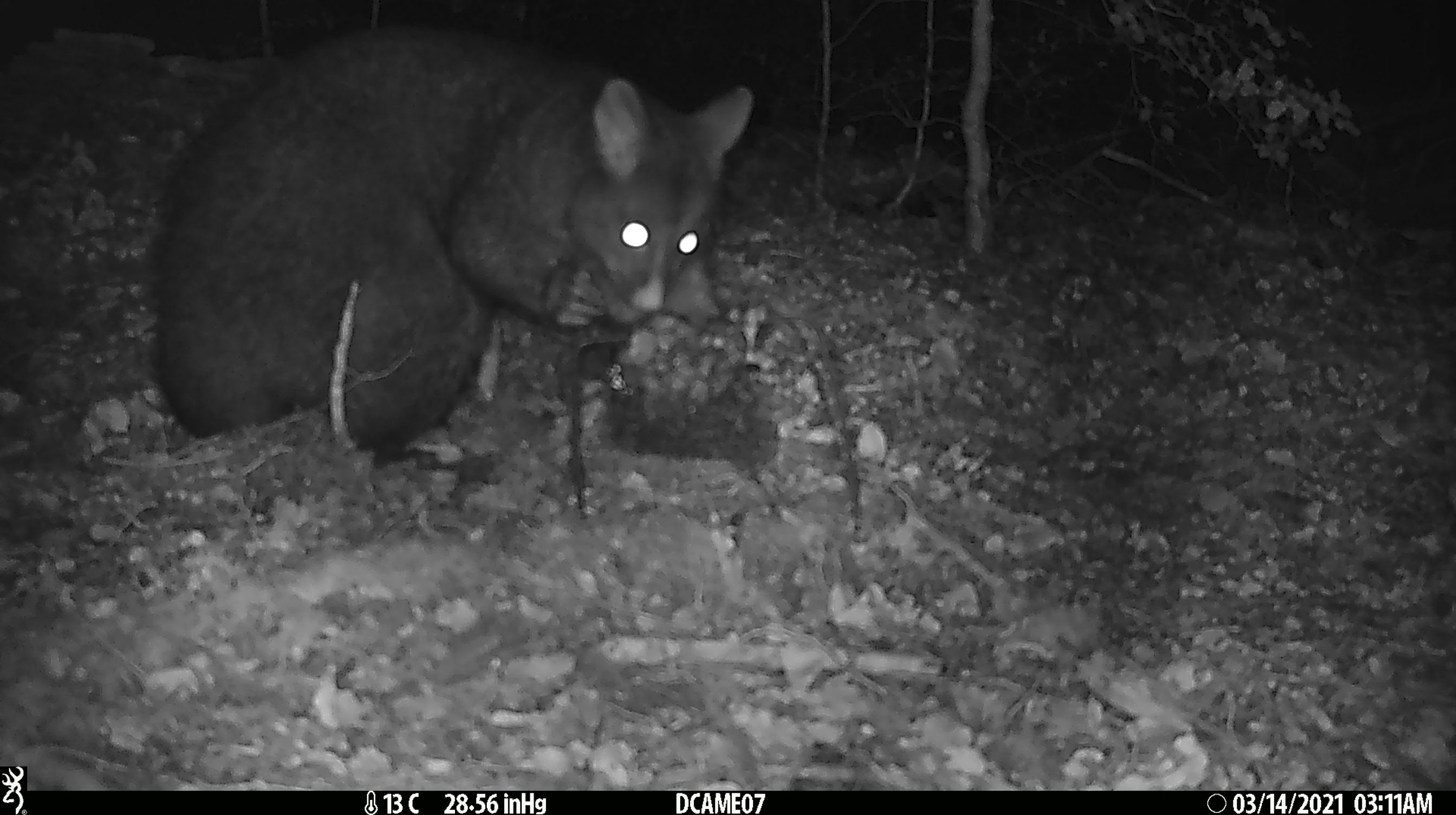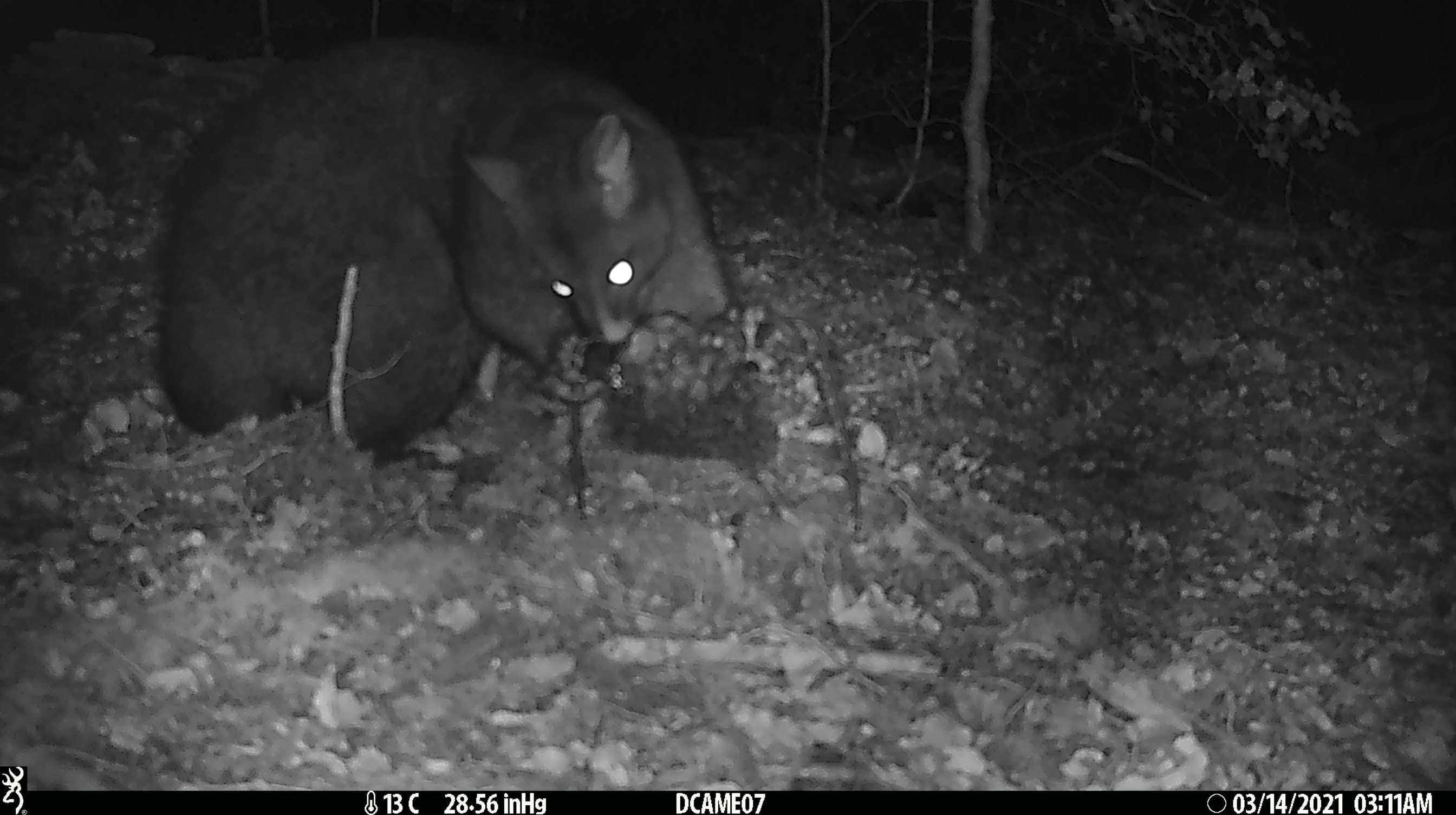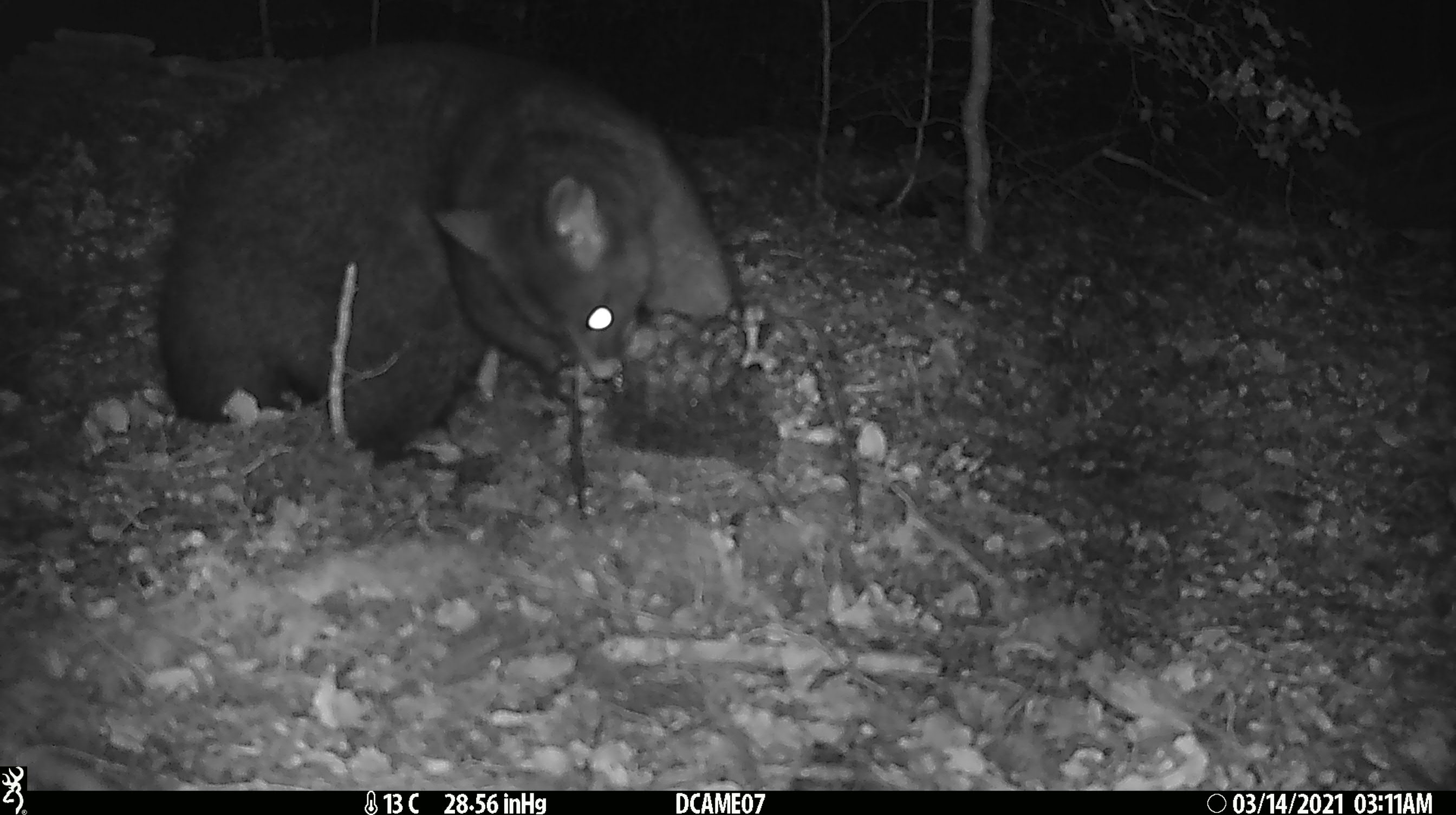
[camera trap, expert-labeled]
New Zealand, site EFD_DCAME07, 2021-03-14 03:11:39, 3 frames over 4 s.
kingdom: Animalia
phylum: Chordata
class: Mammalia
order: Diprotodontia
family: Phalangeridae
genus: Trichosurus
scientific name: Trichosurus vulpecula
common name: common brushtail possum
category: possum